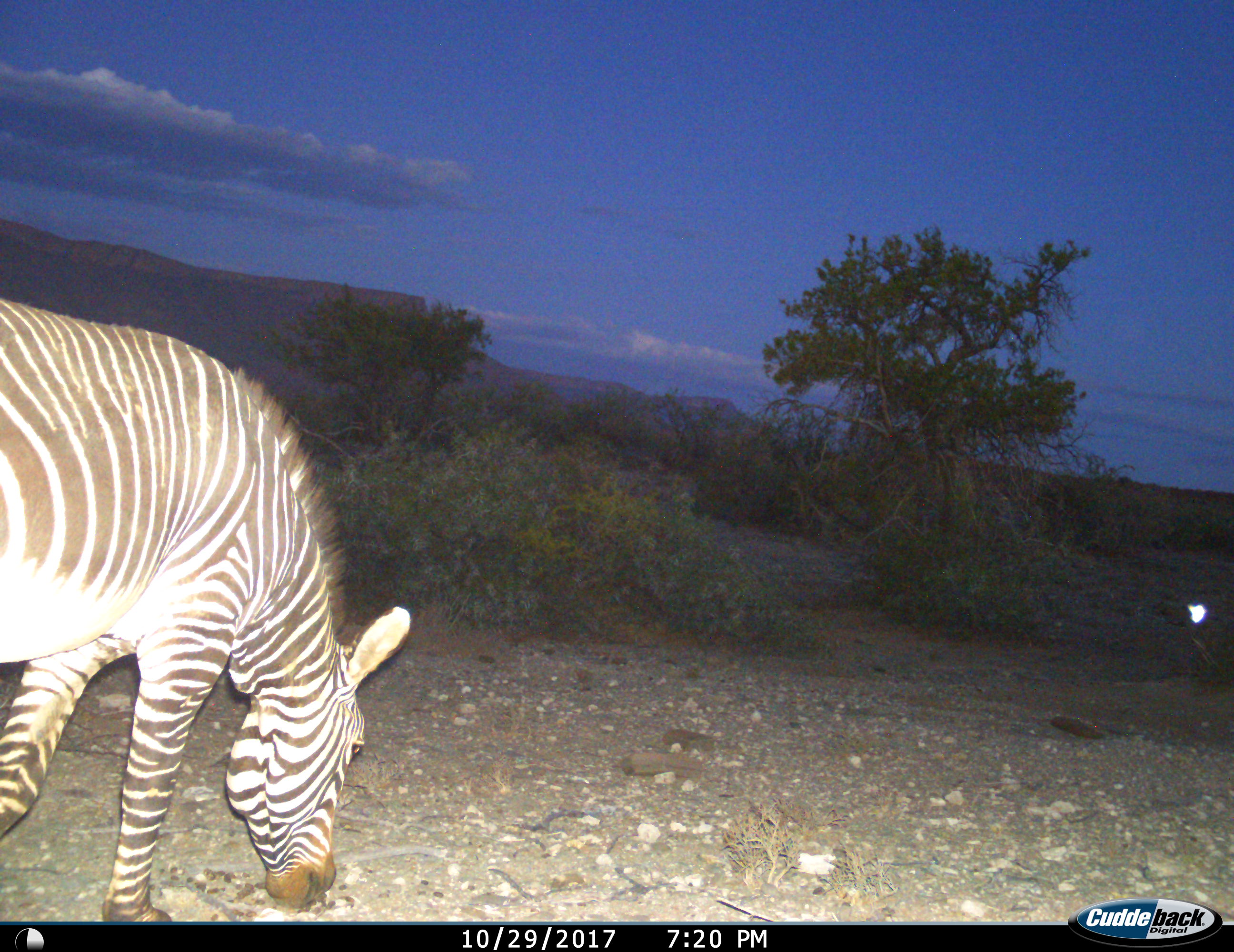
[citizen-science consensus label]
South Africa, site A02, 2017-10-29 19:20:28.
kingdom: Animalia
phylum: Chordata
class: Mammalia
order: Perissodactyla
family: Equidae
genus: Equus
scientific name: Equus zebra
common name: mountain zebra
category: zebramountain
Zebramountain (mountain zebra) (Equus zebra), count 1. Behavior (volunteer vote fractions): standing 10%, resting 0%, moving 20%, interacting 0%. Young present (vote fraction): 0%. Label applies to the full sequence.